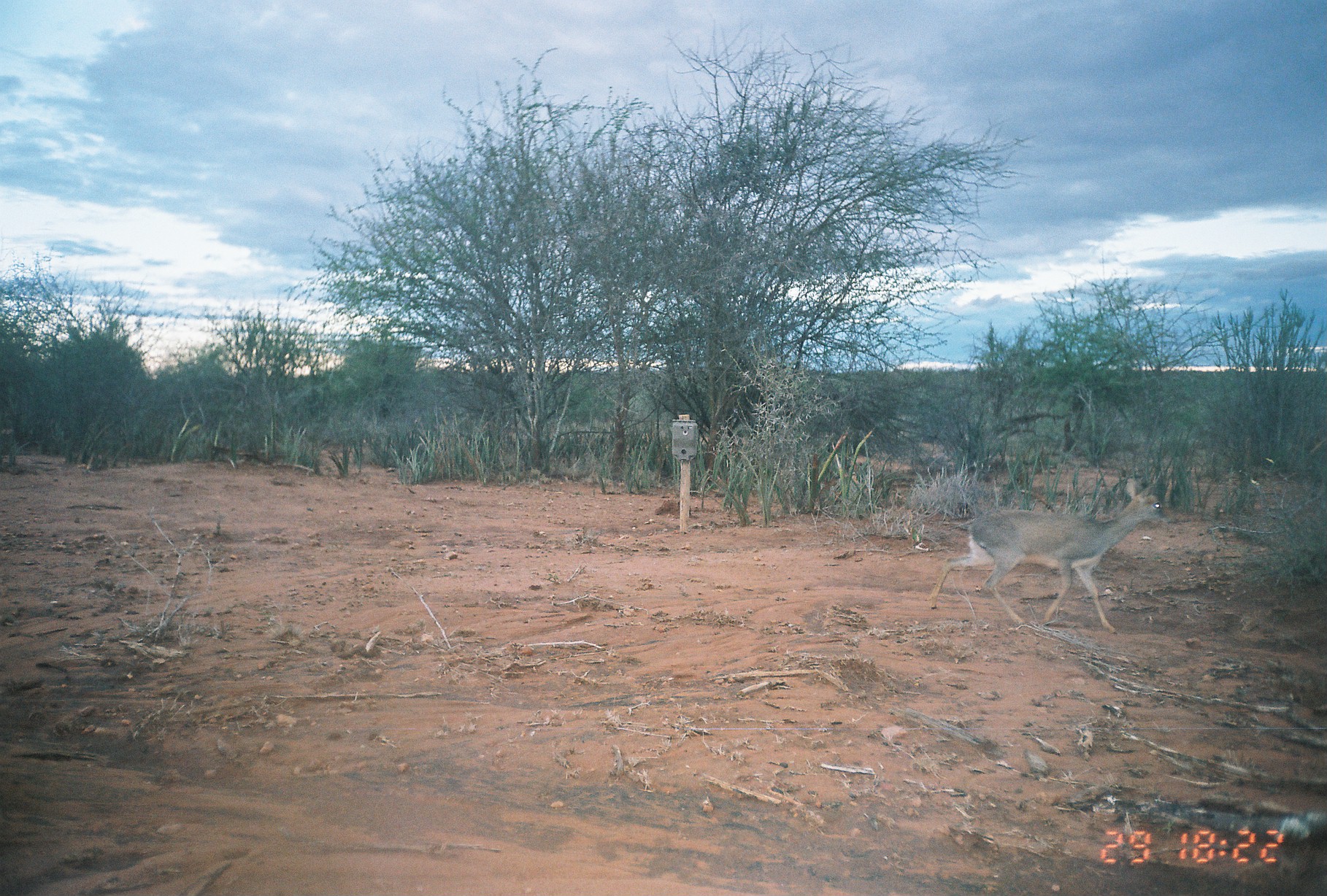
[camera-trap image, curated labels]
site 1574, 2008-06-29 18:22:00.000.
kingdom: Animalia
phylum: Chordata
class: Mammalia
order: Artiodactyla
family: Bovidae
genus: Madoqua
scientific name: Madoqua guentheri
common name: günther's dik-dik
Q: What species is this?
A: Madoqua guentheri (günther's dik-dik).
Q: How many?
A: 1.